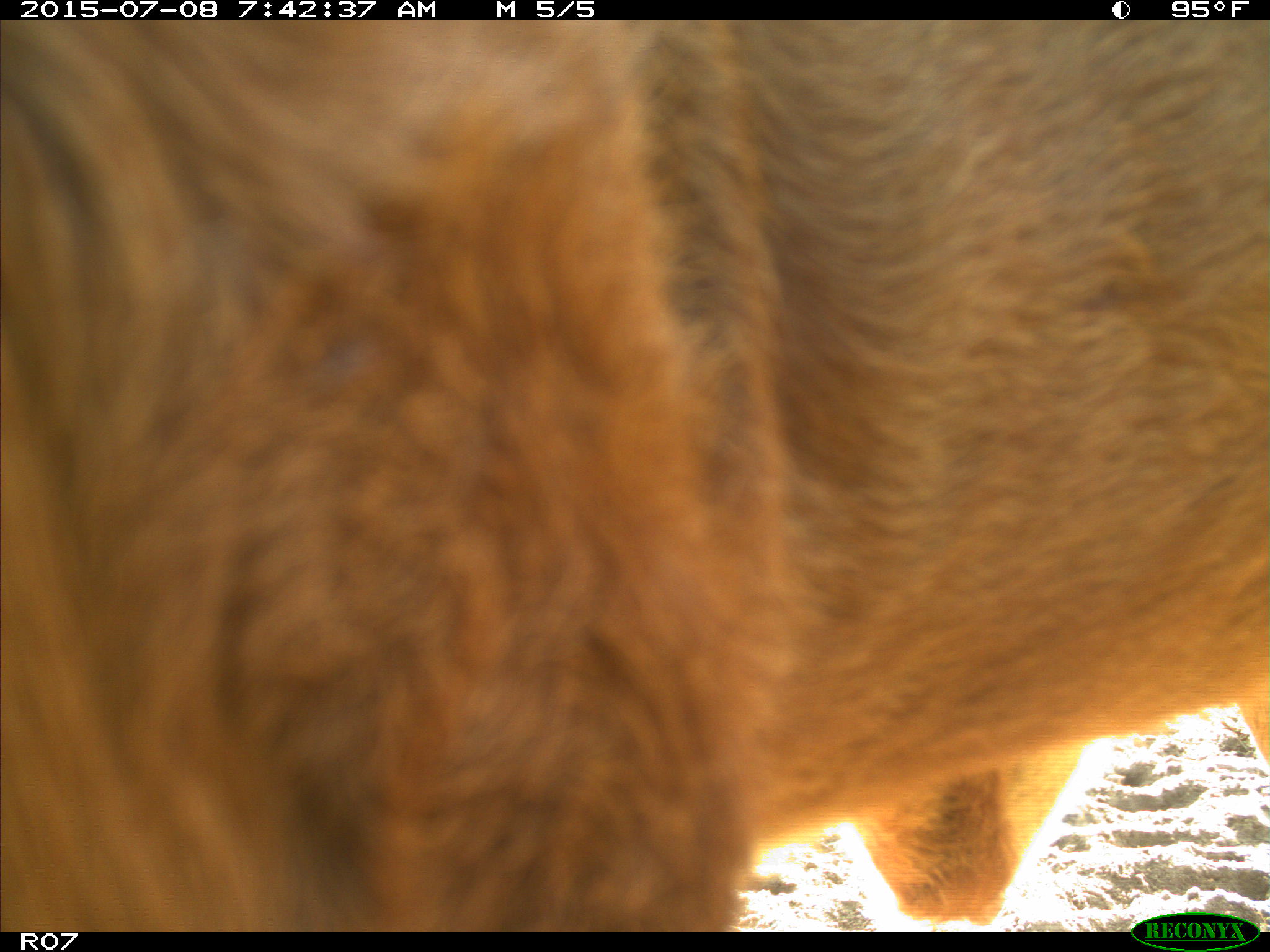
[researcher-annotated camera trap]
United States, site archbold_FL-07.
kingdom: Animalia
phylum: Chordata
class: Mammalia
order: Artiodactyla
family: Bovidae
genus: Bos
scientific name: Bos taurus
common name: domestic cow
Bos taurus (domestic cow).